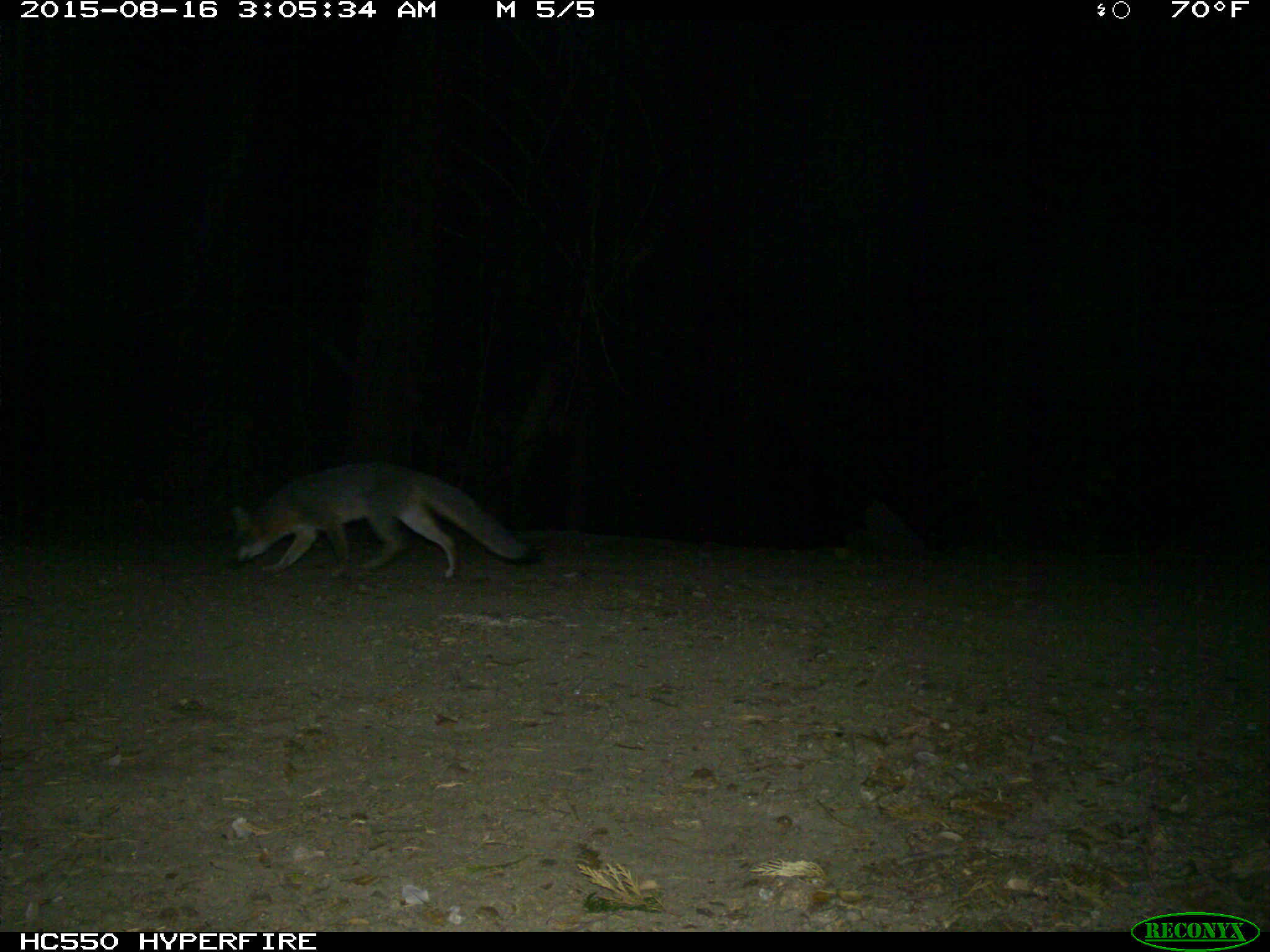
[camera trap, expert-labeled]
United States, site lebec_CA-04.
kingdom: Animalia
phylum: Chordata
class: Mammalia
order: Carnivora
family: Canidae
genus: Urocyon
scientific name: Urocyon cinereoargenteus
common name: gray fox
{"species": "Urocyon cinereoargenteus (gray fox)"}